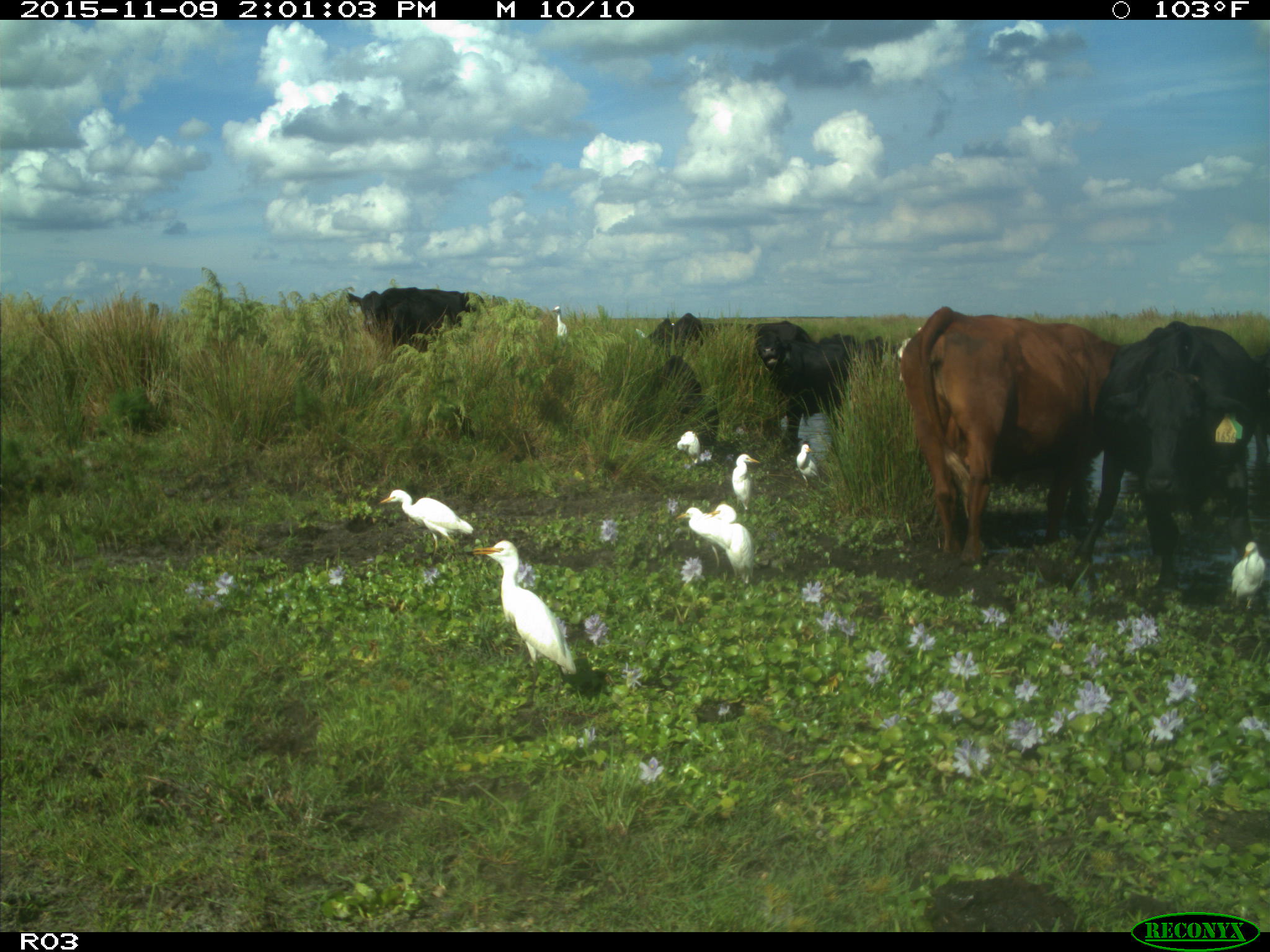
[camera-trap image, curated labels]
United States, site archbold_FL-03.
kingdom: Animalia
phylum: Chordata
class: Mammalia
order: Artiodactyla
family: Bovidae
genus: Bos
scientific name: Bos taurus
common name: domestic cow